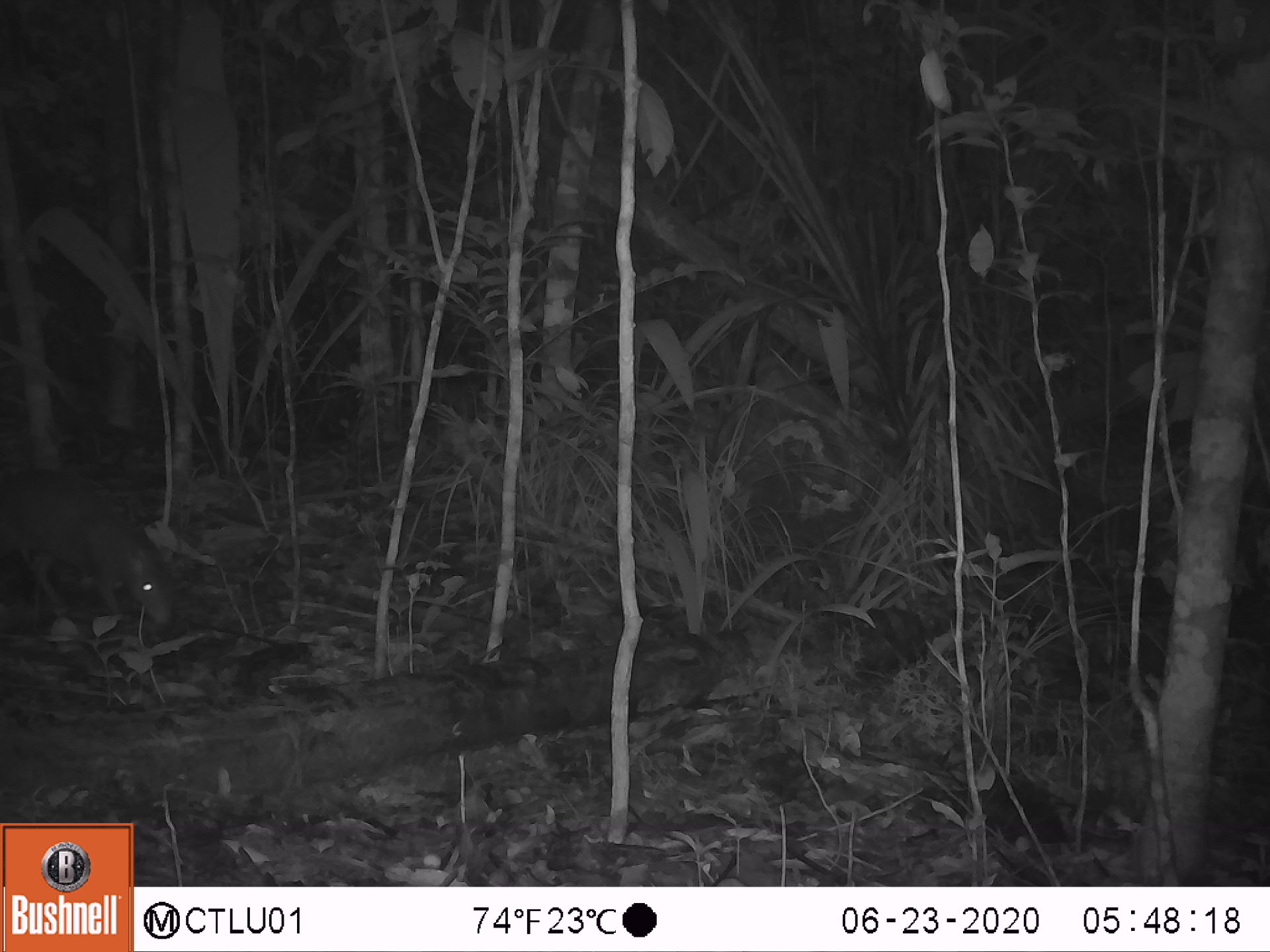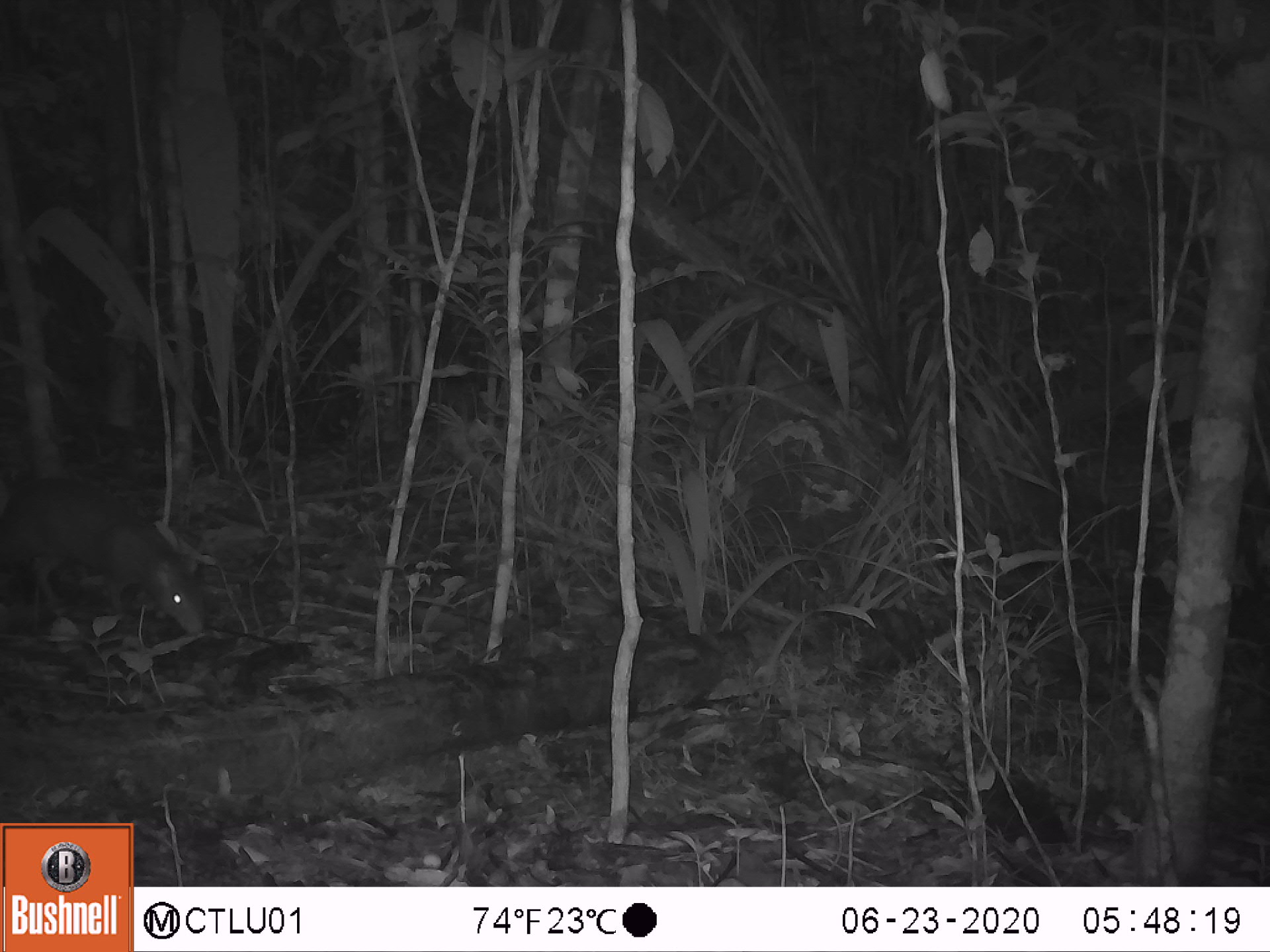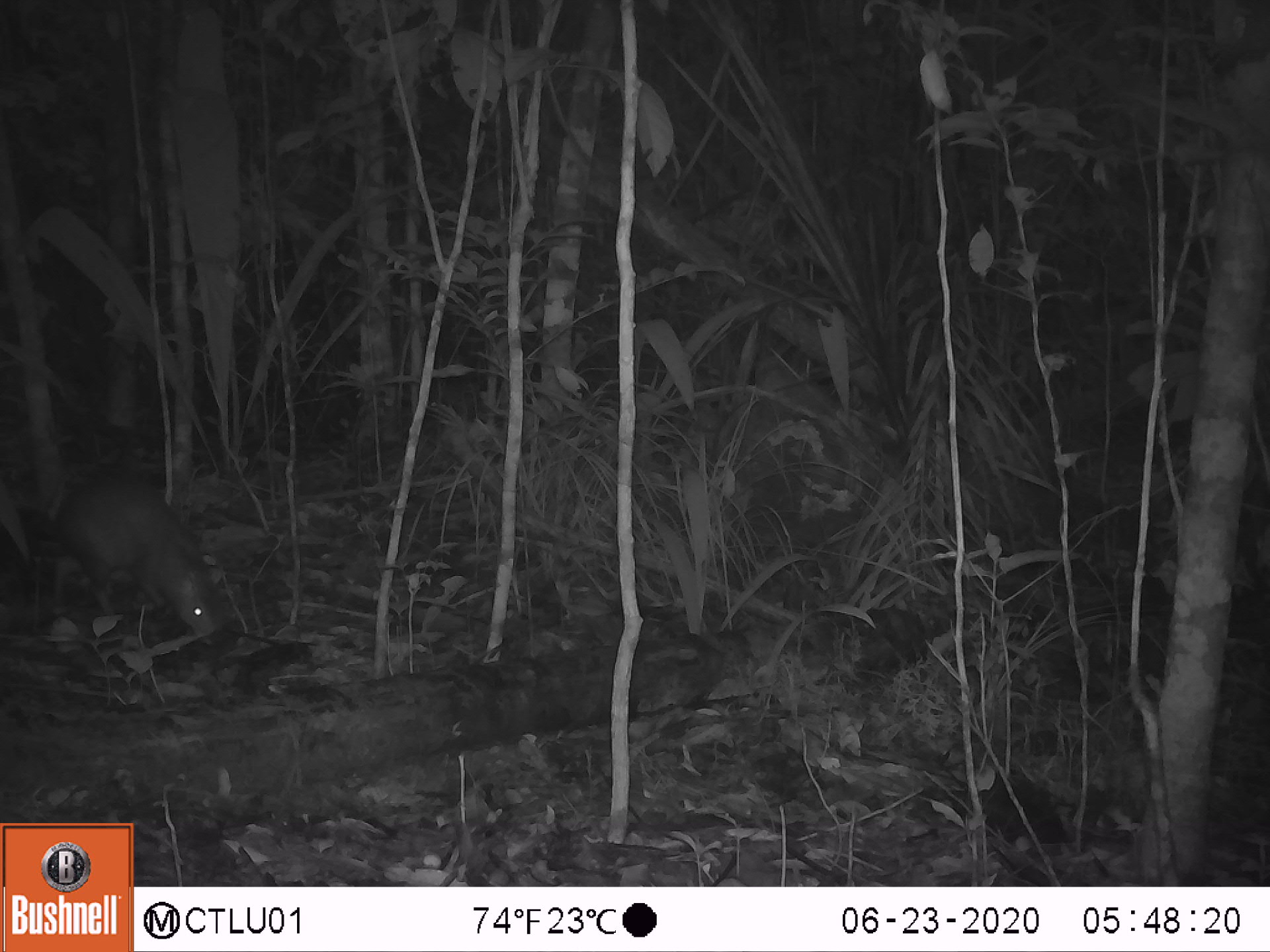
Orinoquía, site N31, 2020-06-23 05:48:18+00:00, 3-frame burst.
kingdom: Animalia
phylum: Chordata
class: Mammalia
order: Rodentia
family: Dasyproctidae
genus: Dasyprocta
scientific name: Dasyprocta fuliginosa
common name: black agouti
Black agouti (Dasyprocta fuliginosa).